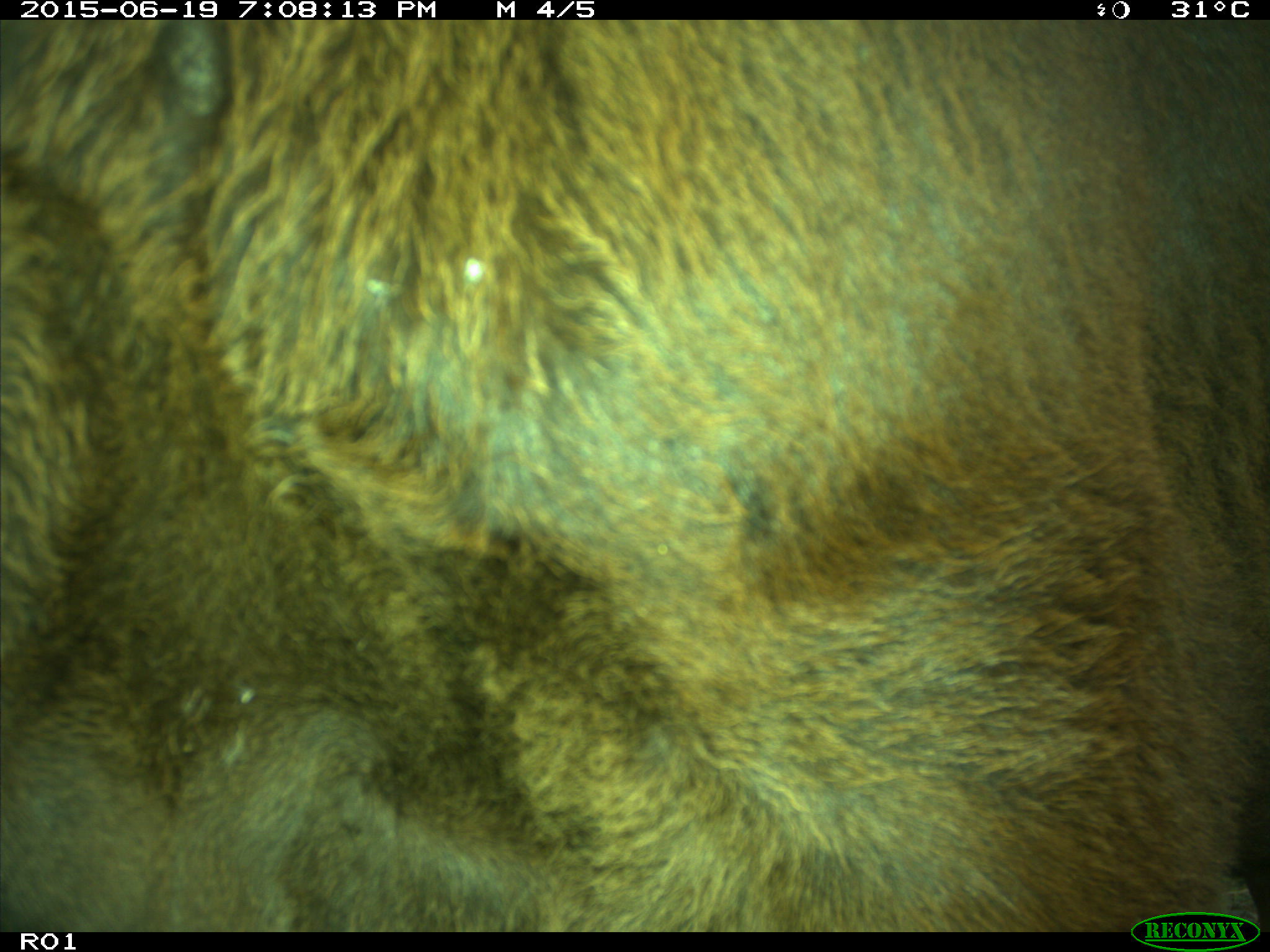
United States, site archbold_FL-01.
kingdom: Animalia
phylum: Chordata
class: Mammalia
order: Artiodactyla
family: Bovidae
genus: Bos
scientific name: Bos taurus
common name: domestic cow